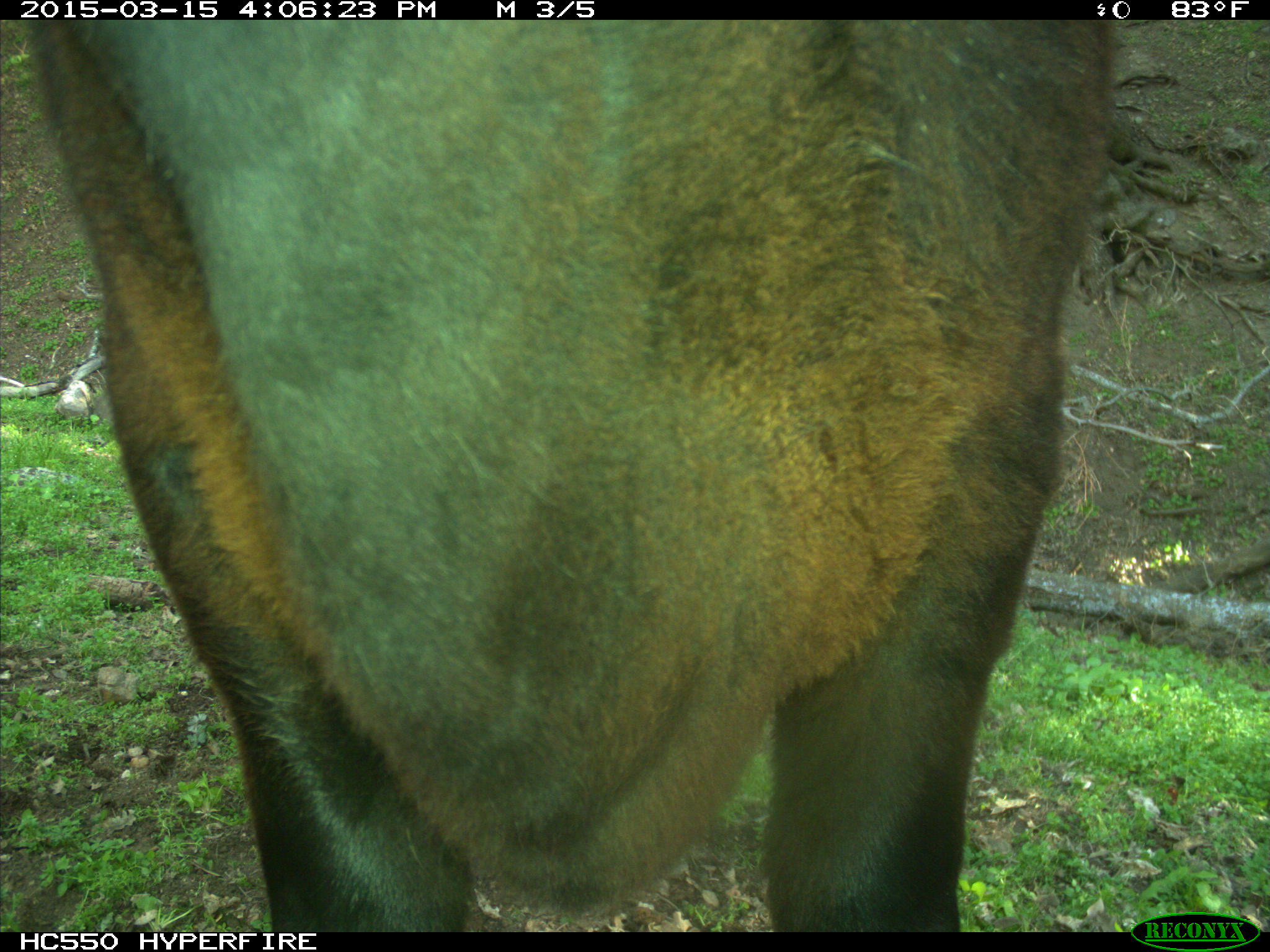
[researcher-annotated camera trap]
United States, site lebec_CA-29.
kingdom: Animalia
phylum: Chordata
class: Mammalia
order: Artiodactyla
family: Bovidae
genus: Bos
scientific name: Bos taurus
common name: domestic cow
Bos taurus (domestic cow).